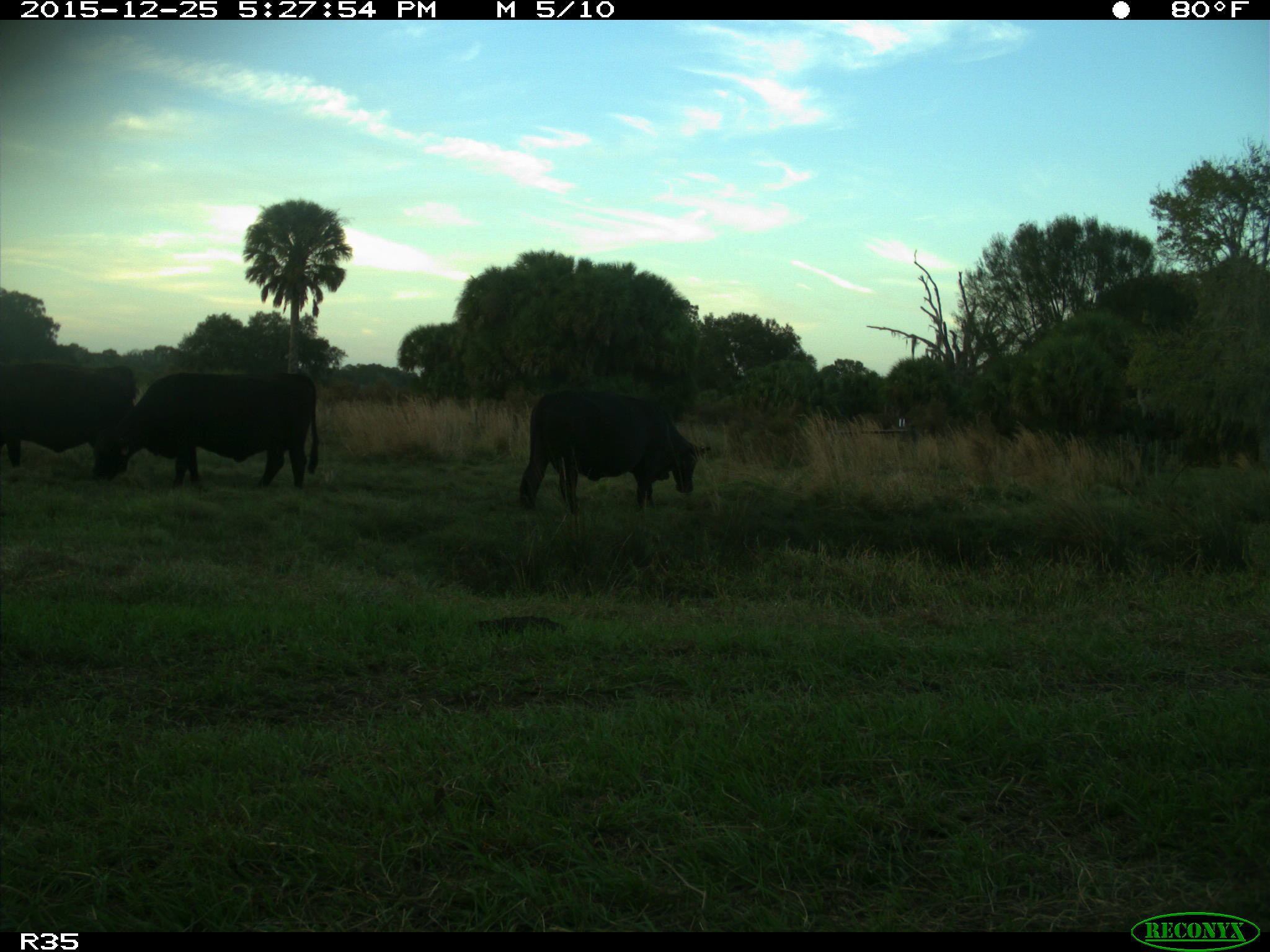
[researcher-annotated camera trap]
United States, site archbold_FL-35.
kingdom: Animalia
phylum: Chordata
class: Mammalia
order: Artiodactyla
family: Bovidae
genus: Bos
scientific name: Bos taurus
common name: domestic cow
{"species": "Bos taurus (domestic cow)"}